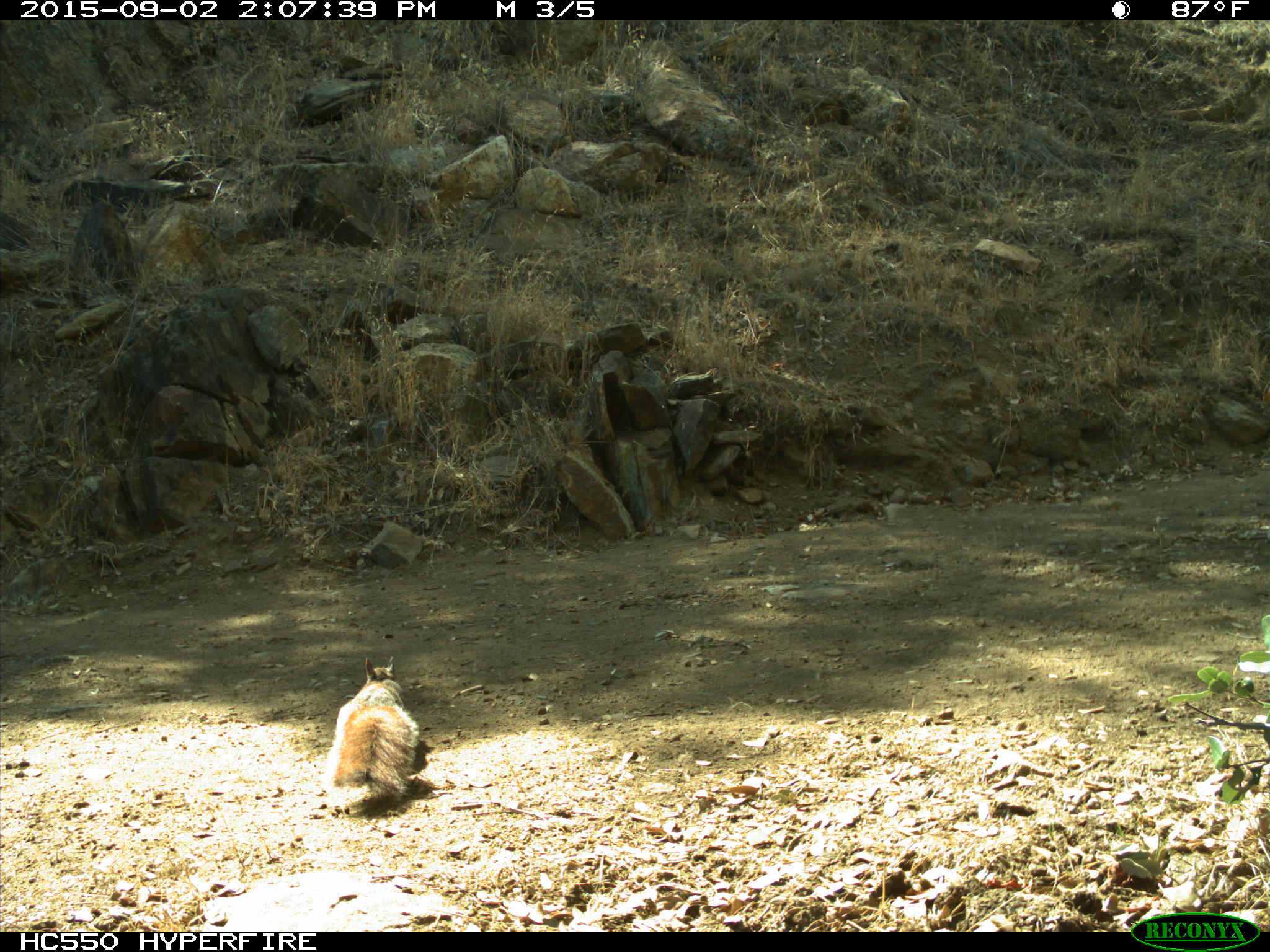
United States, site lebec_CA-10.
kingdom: Animalia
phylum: Chordata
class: Mammalia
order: Rodentia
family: Sciuridae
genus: Sciurus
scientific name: Sciurus carolinensis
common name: eastern gray squirrel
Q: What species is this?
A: Sciurus carolinensis (eastern gray squirrel).